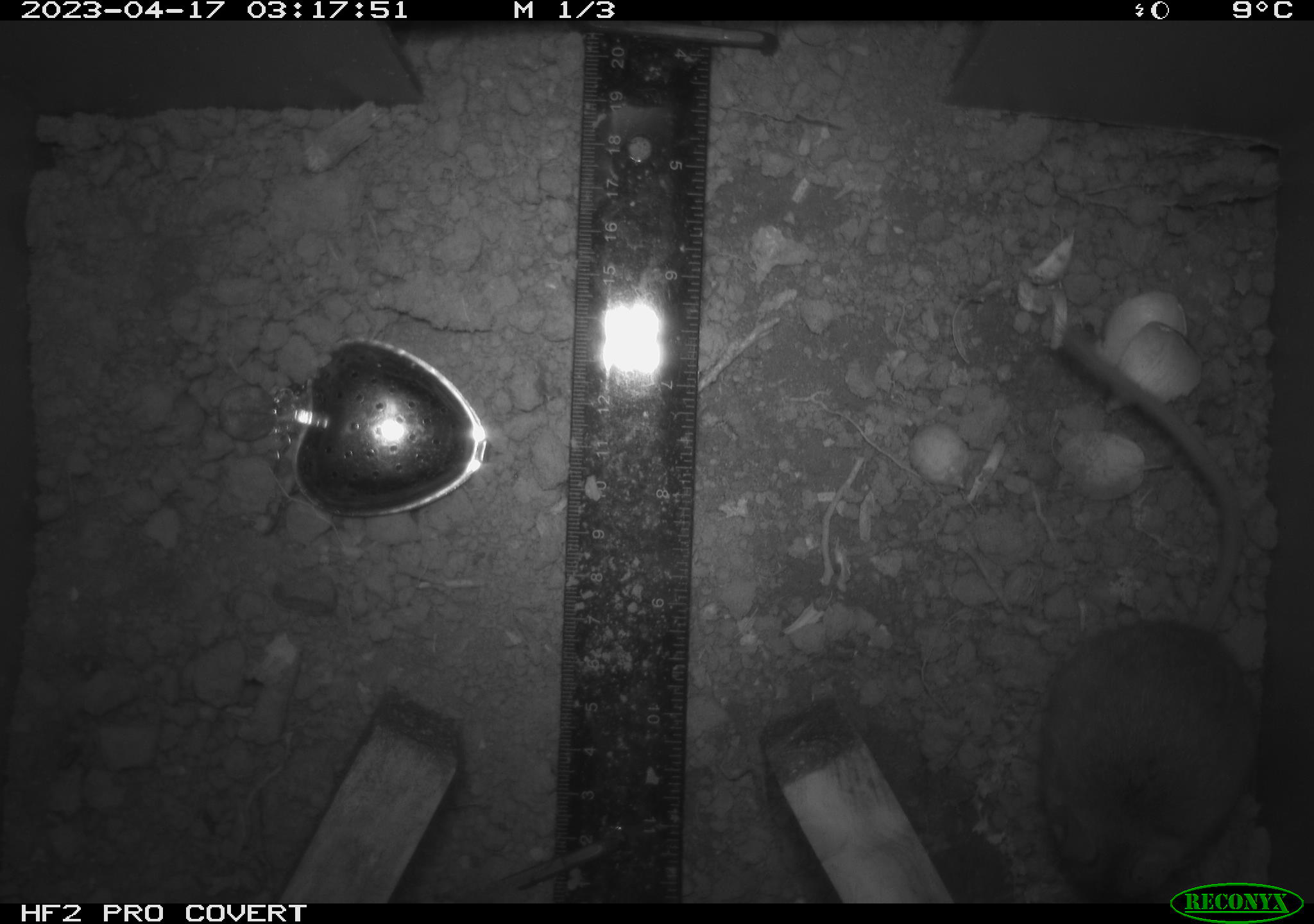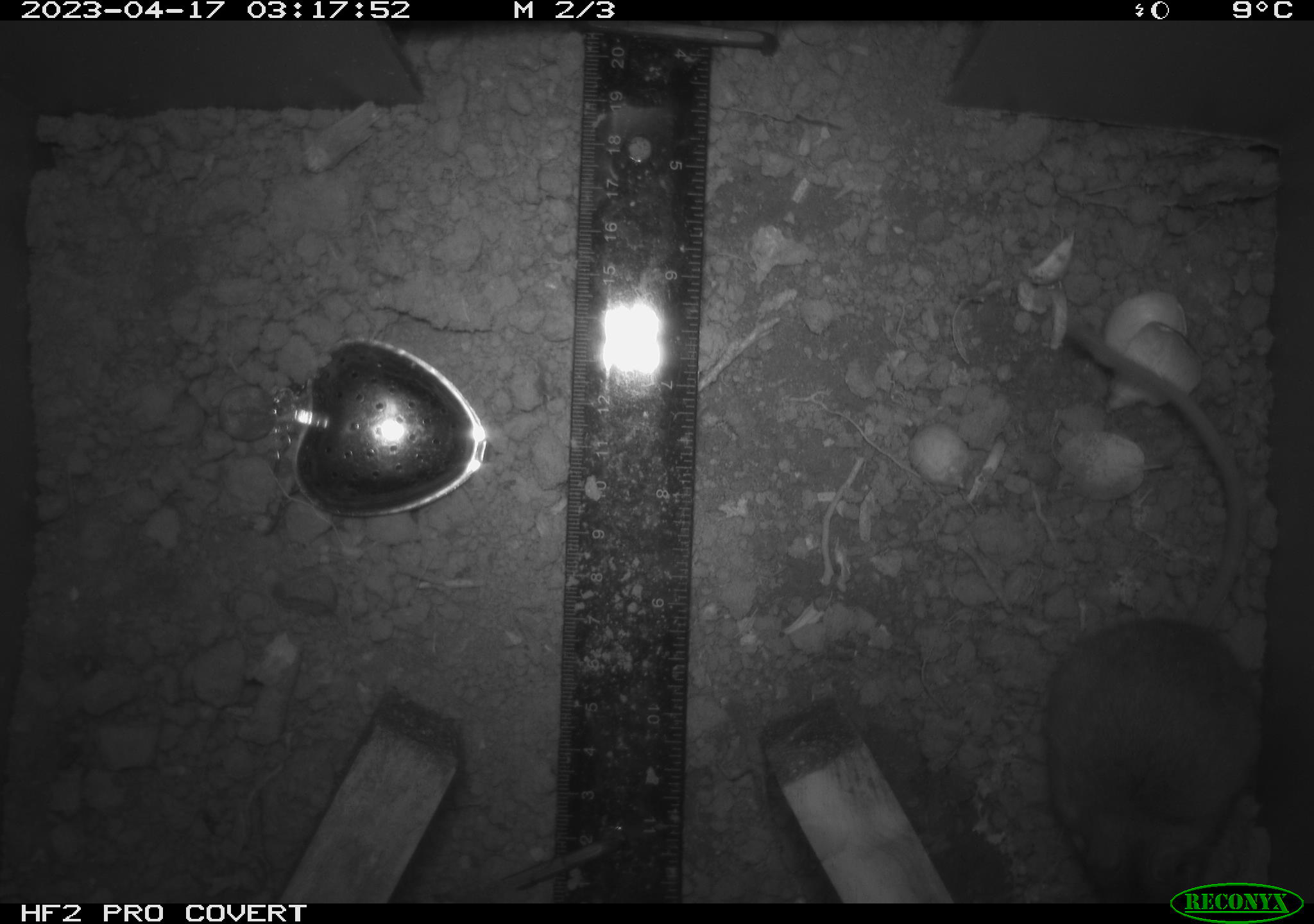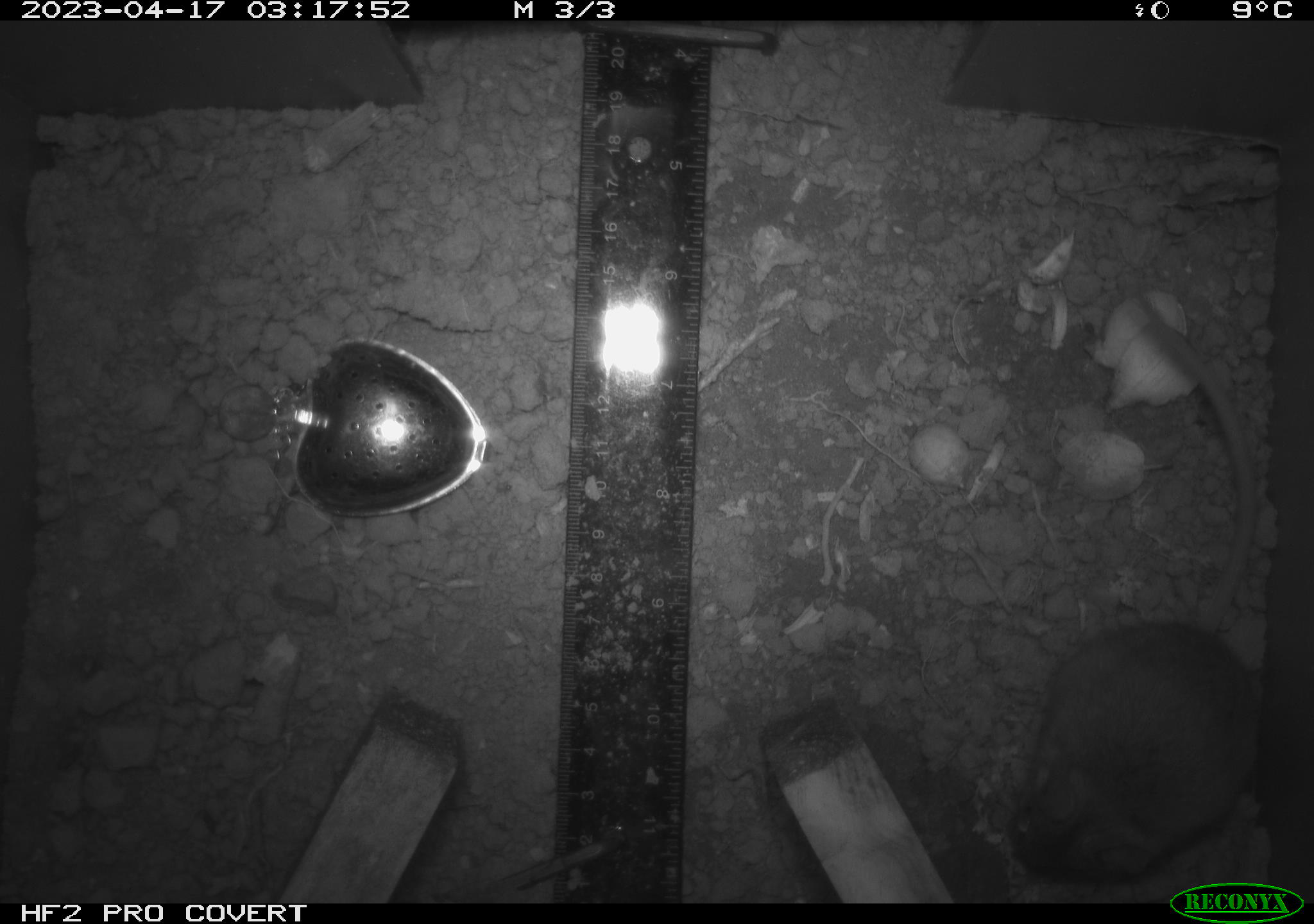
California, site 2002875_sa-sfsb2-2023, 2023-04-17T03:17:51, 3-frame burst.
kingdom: Animalia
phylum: Chordata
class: Mammalia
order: Rodentia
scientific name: Rodentia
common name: mouse species